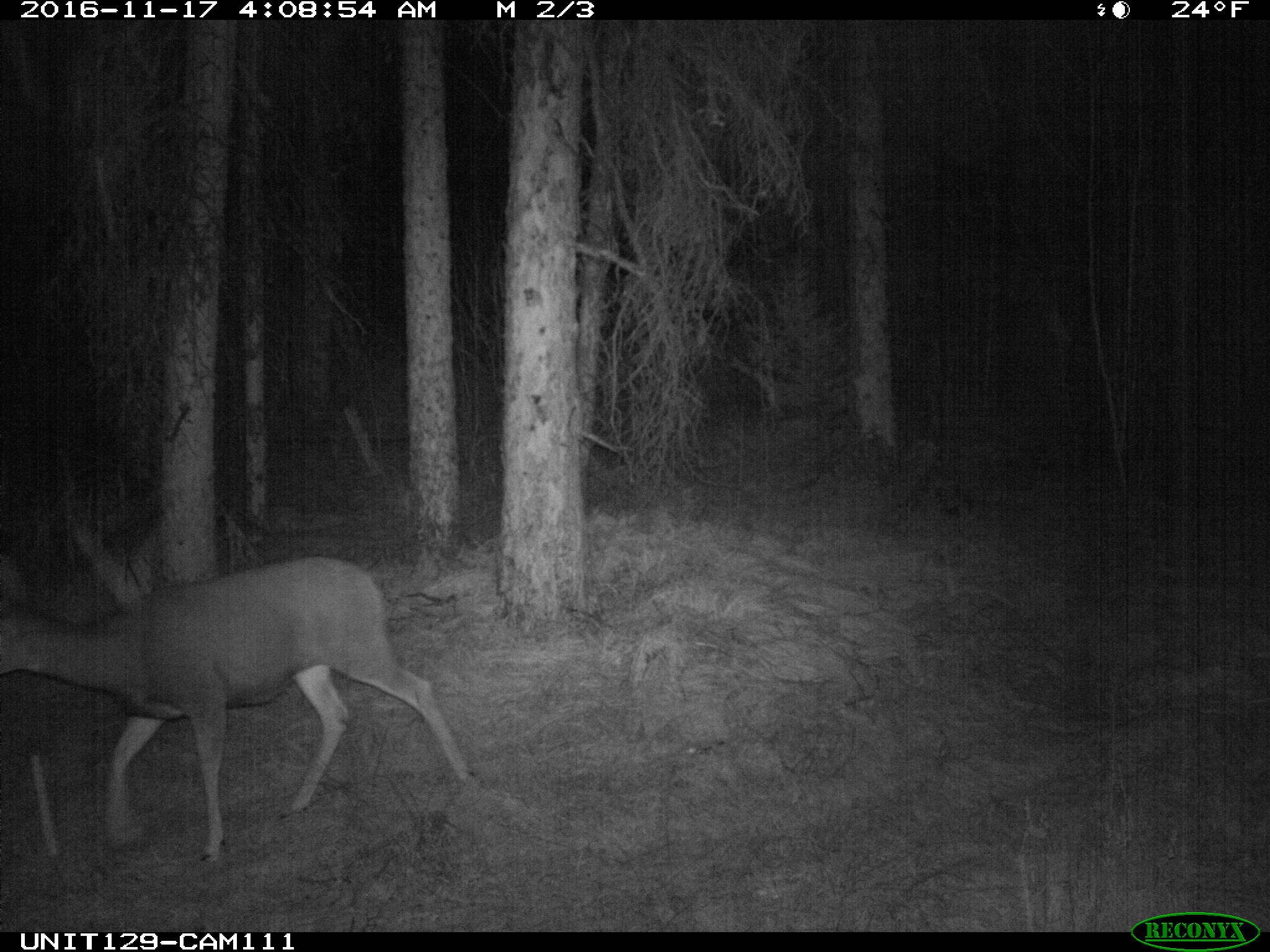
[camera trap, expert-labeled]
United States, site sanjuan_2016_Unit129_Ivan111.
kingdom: Animalia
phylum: Chordata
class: Mammalia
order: Artiodactyla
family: Cervidae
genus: Odocoileus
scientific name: Odocoileus hemionus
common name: mule deer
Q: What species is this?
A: Odocoileus hemionus (mule deer).